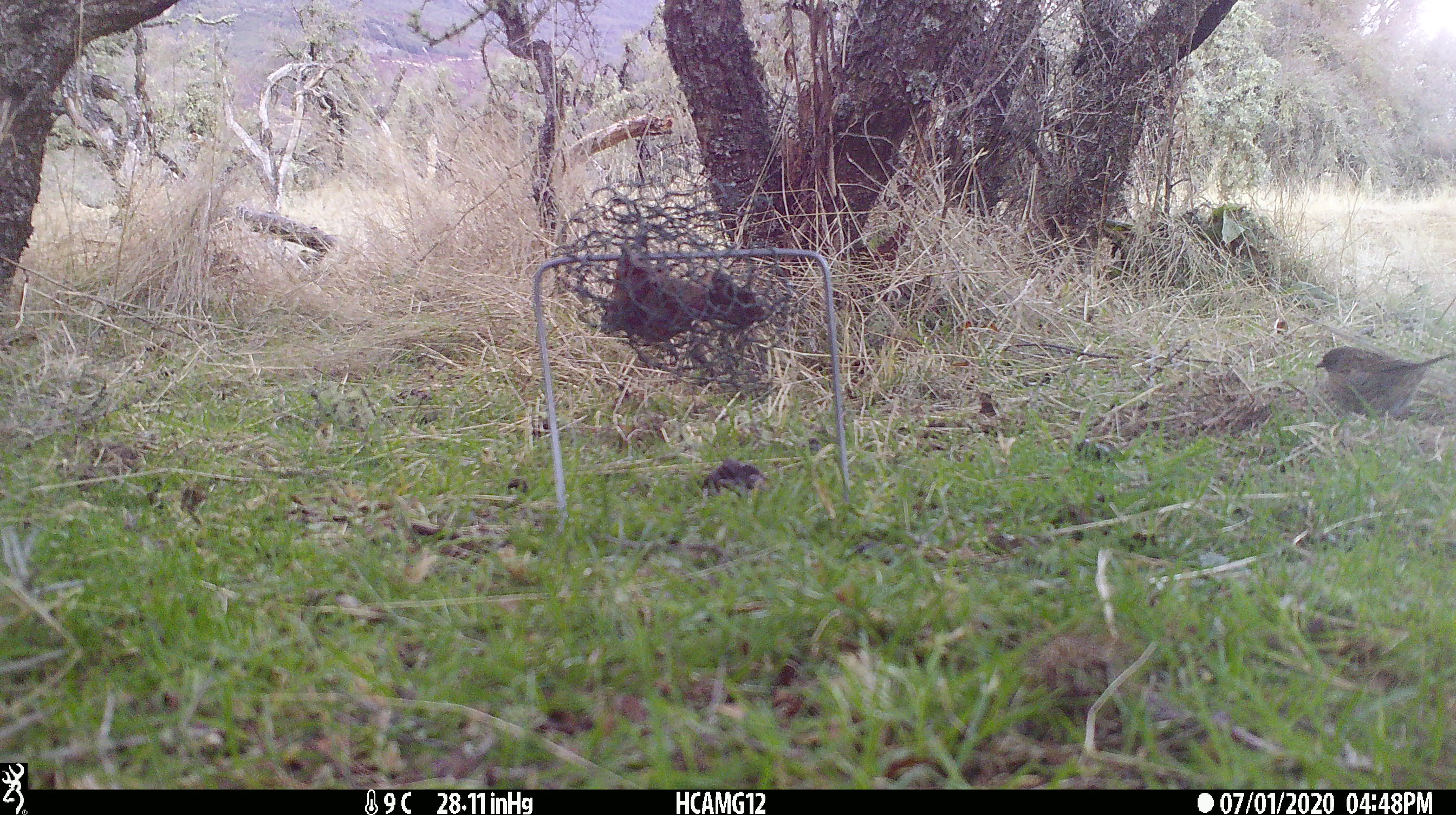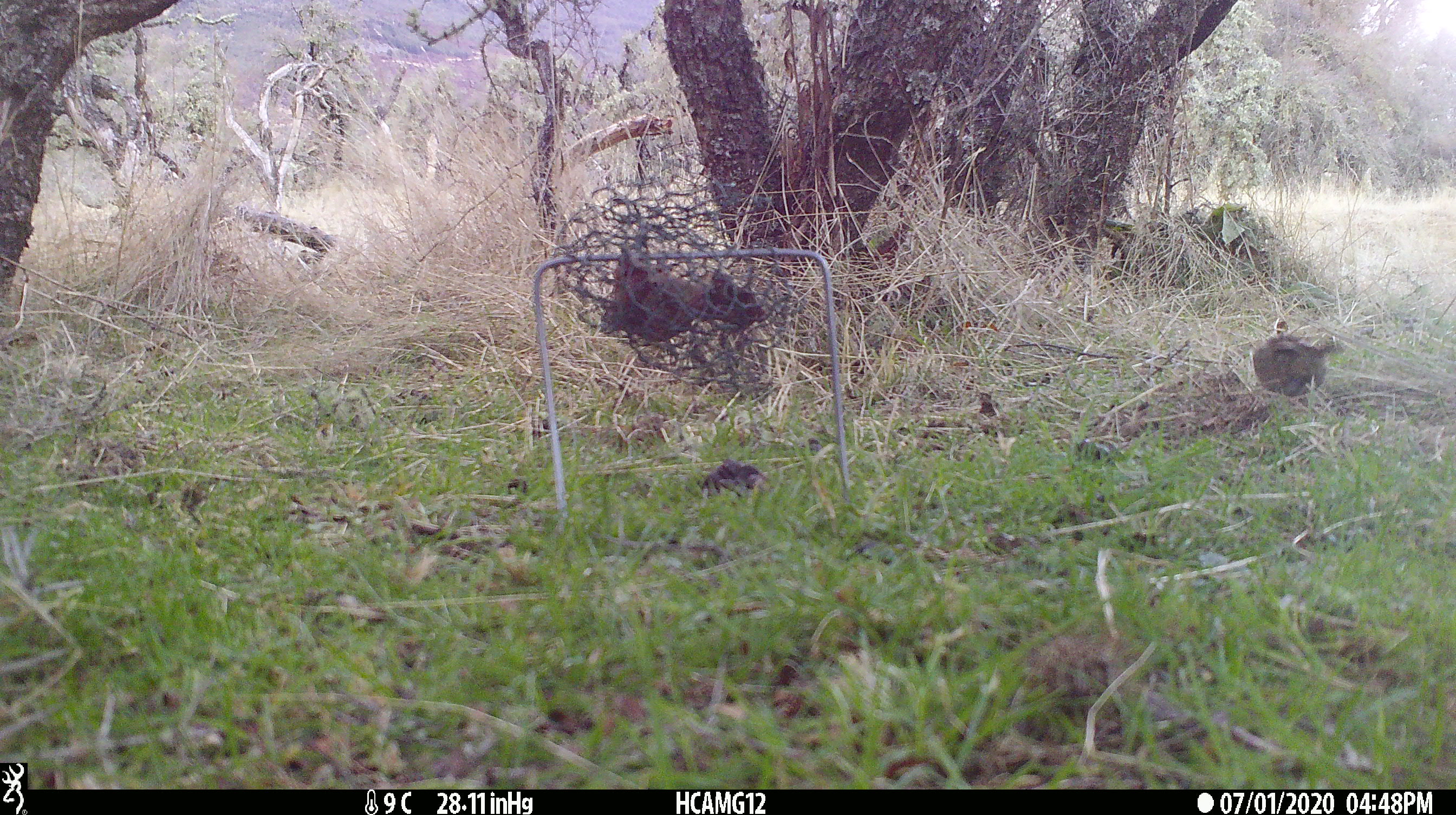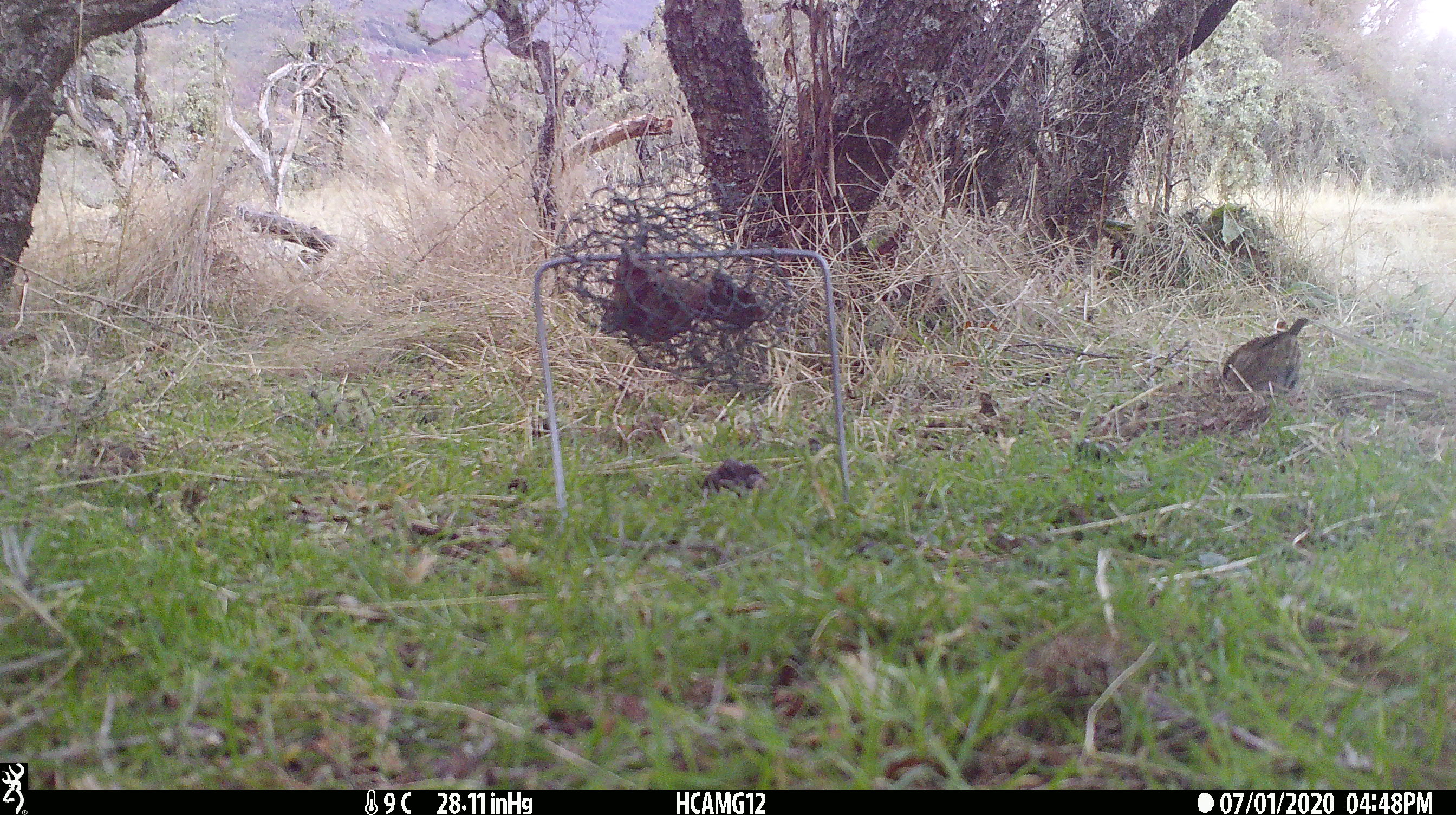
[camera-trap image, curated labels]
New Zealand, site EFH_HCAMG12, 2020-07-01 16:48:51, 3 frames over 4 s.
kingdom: Animalia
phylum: Chordata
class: Aves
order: Passeriformes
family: Turdidae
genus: Turdus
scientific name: Turdus philomelos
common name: song thrush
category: thrush